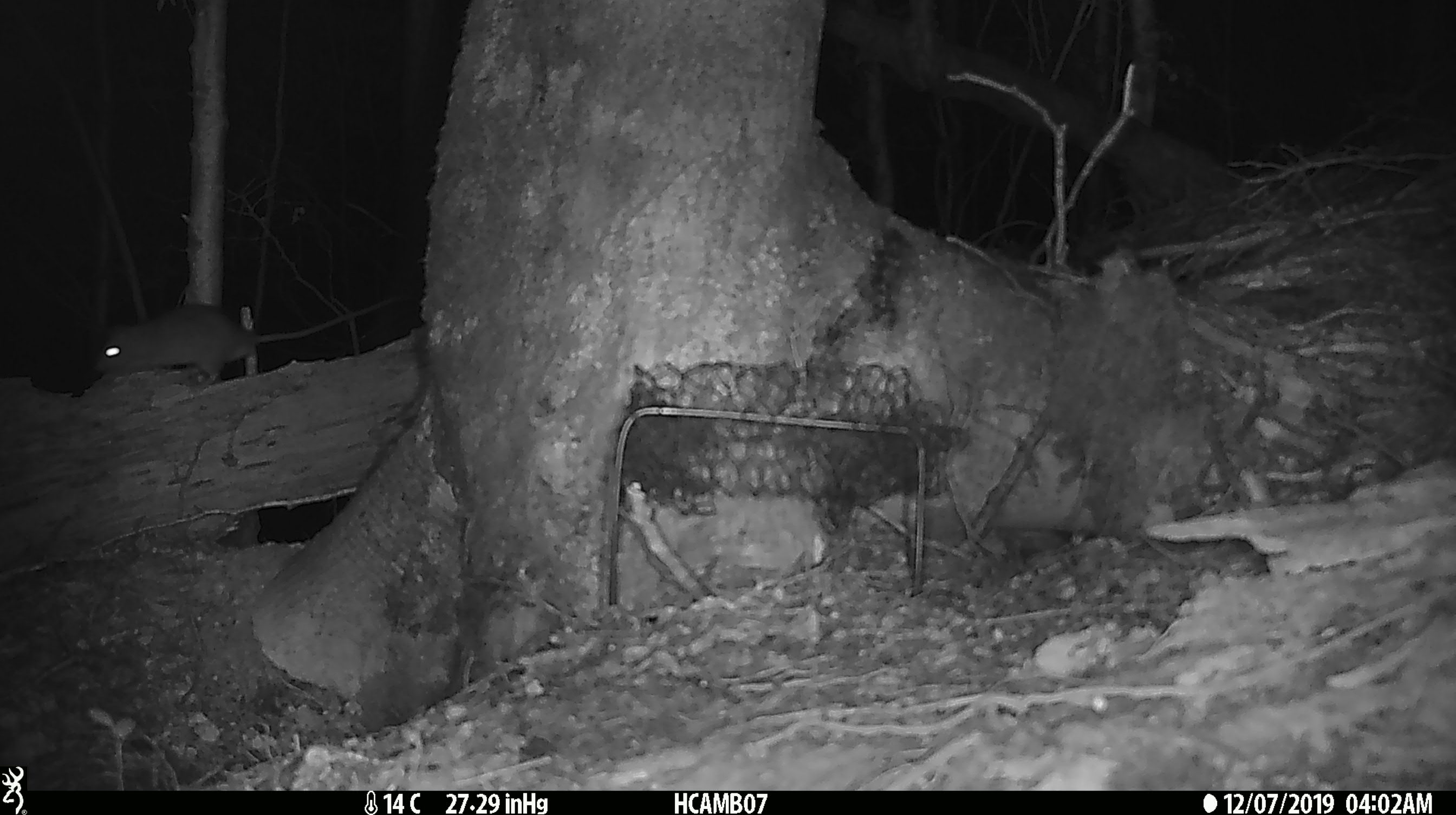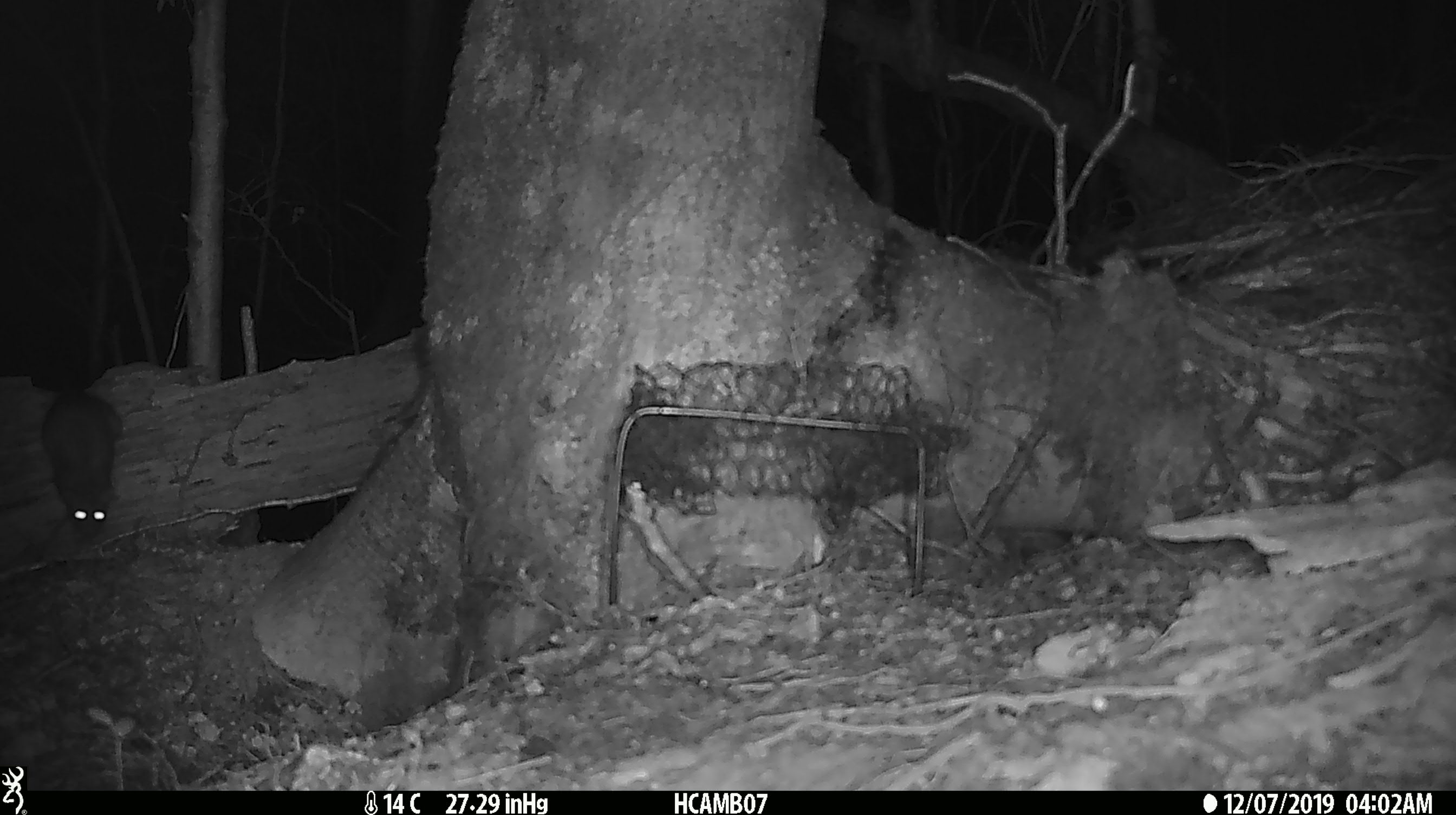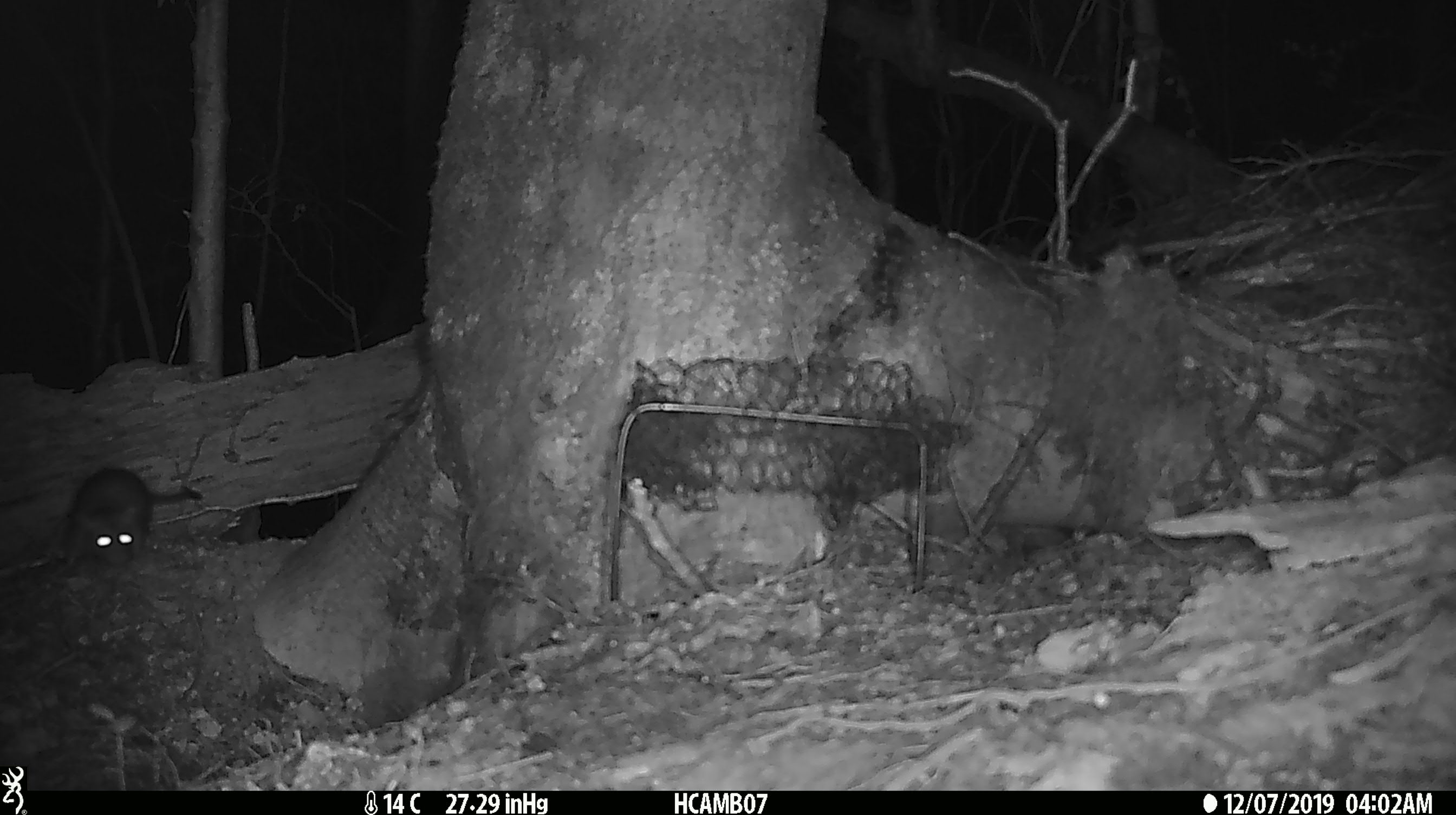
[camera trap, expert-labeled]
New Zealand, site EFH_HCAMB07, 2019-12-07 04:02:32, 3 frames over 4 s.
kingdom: Animalia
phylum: Chordata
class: Mammalia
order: Rodentia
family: Muridae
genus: Rattus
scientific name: Rattus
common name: rat